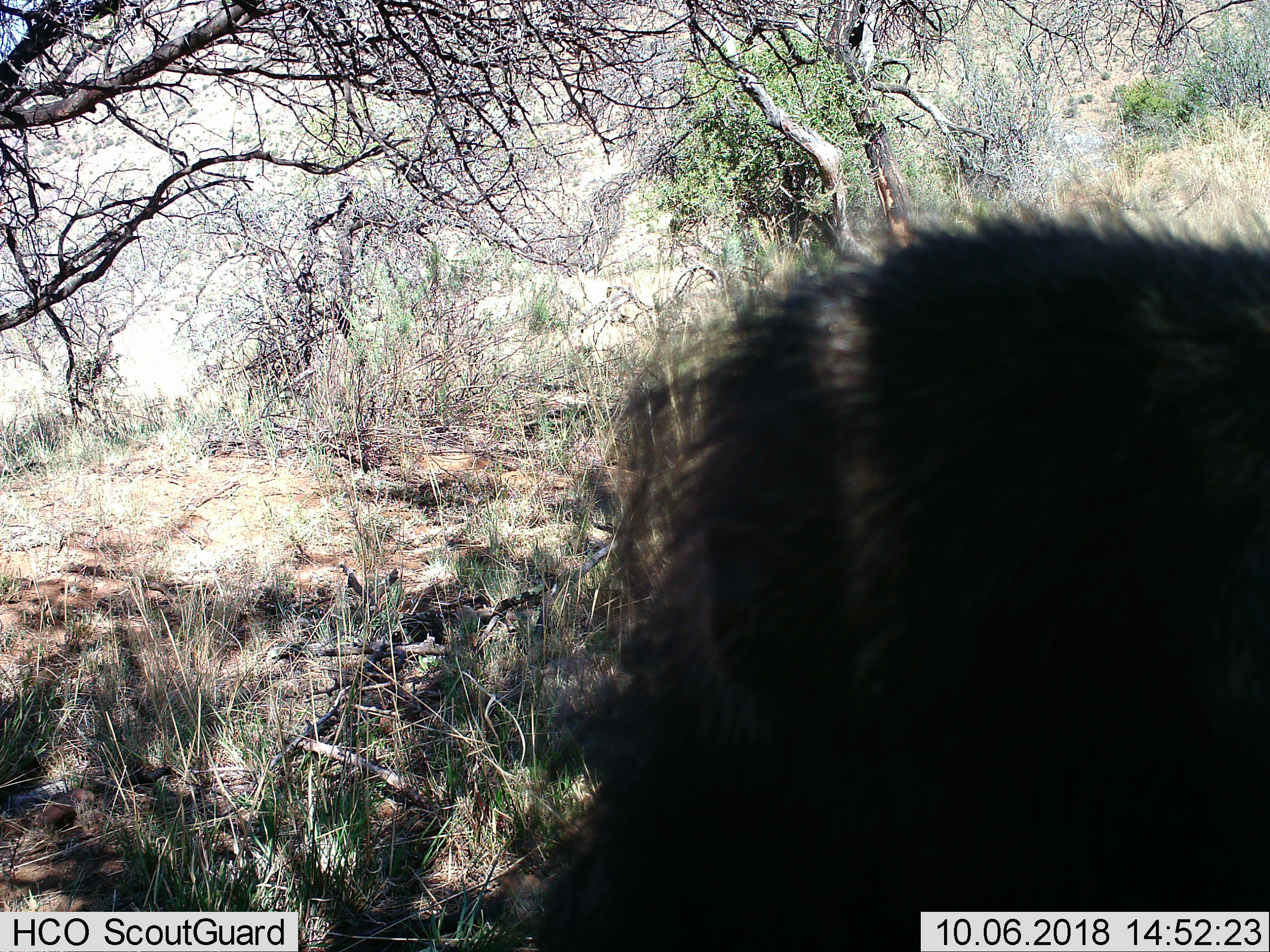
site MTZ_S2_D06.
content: unidentified animal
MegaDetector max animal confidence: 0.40